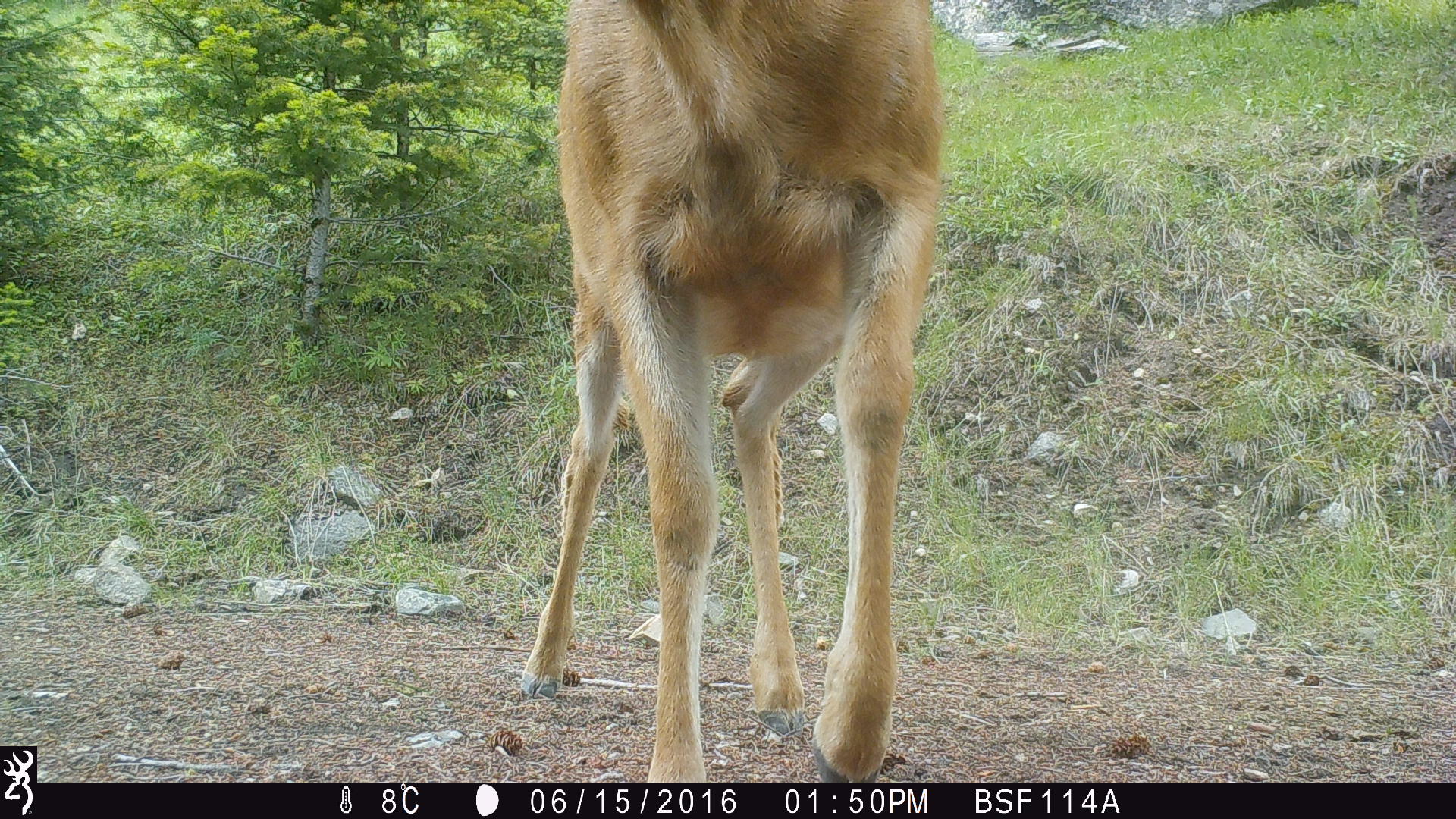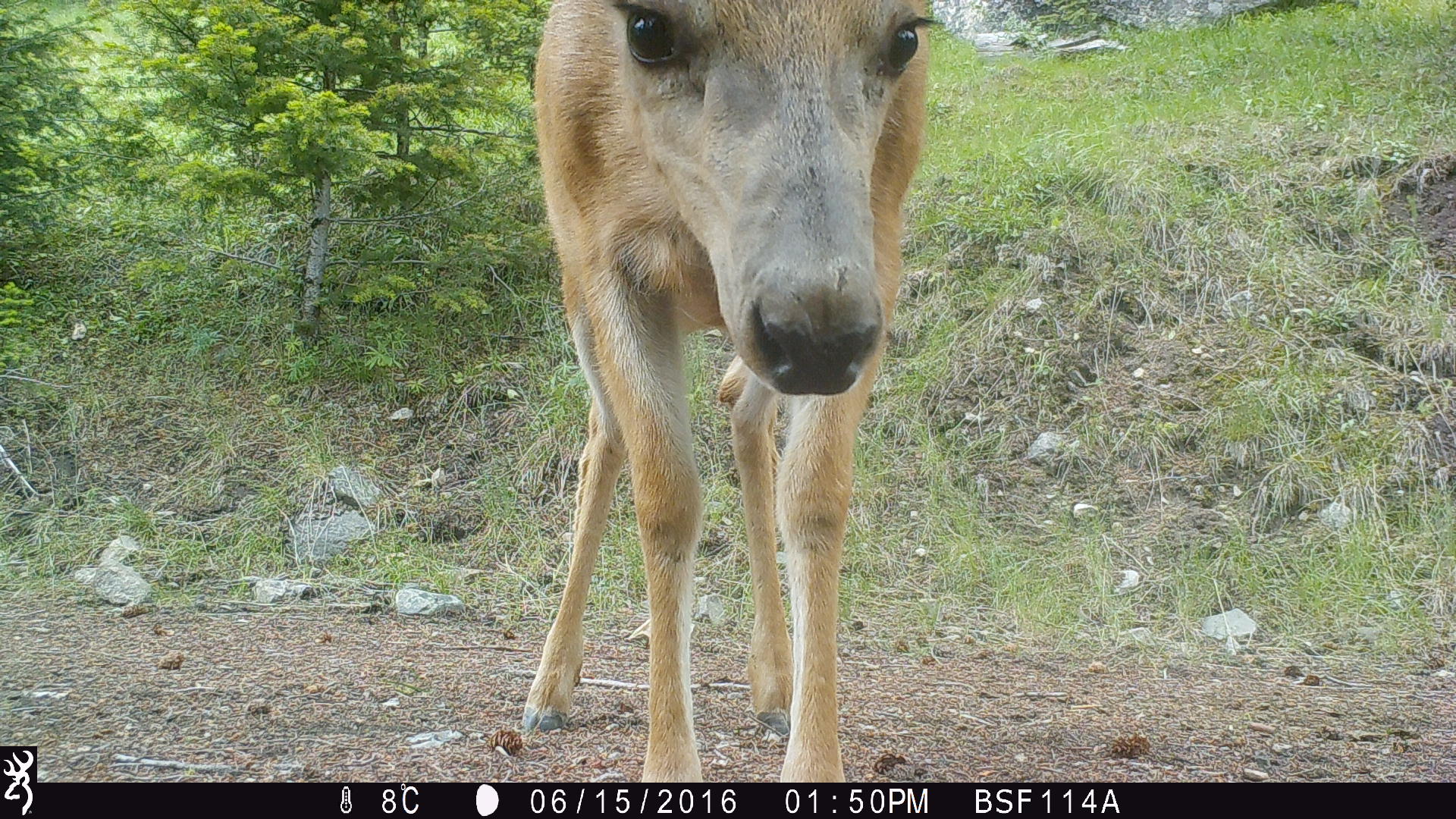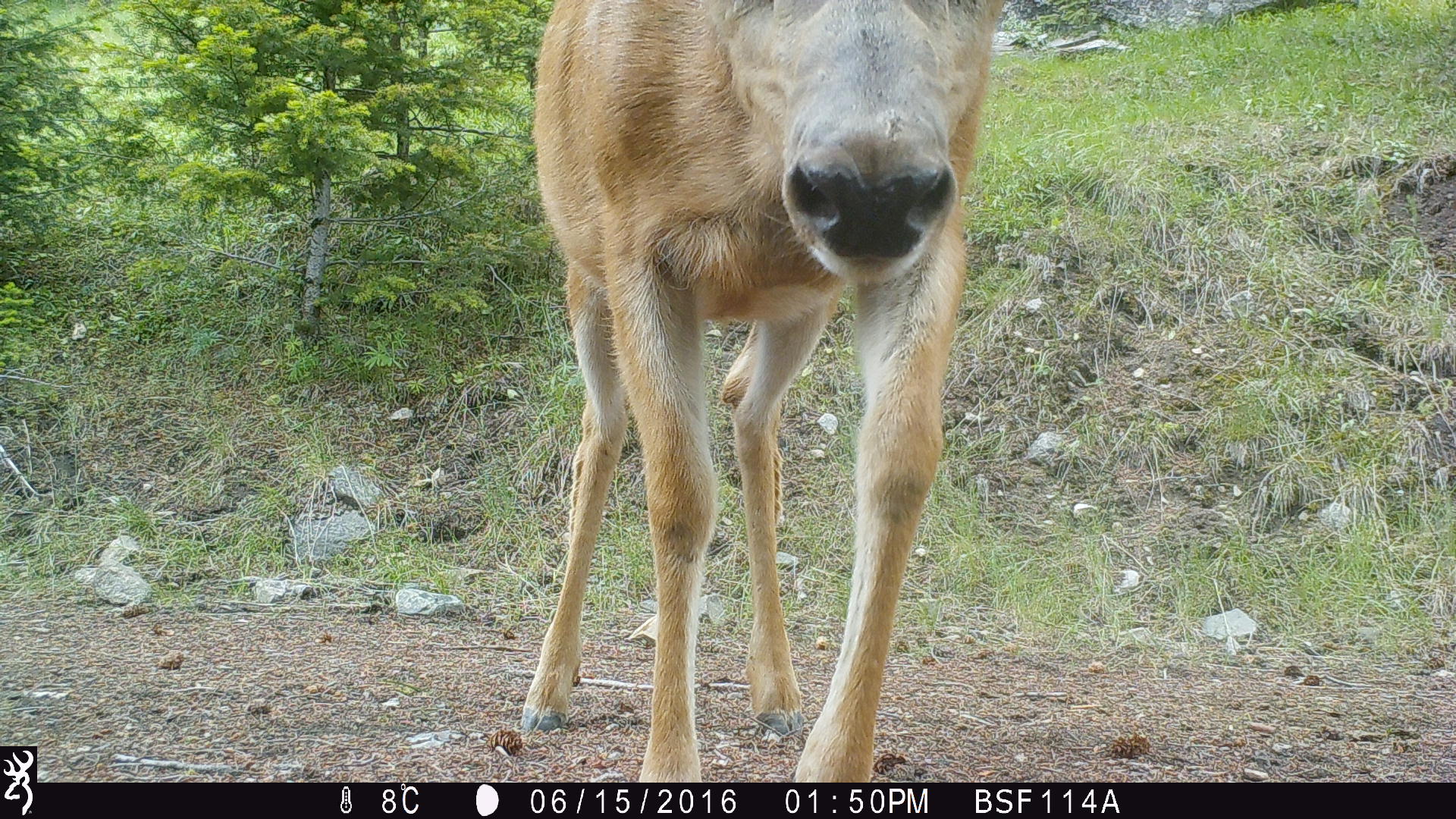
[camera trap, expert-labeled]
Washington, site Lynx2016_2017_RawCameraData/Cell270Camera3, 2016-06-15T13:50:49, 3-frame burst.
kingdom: Animalia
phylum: Chordata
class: Mammalia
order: Artiodactyla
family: Cervidae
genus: Odocoileus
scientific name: Odocoileus hemionus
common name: mule deer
Odocoileus hemionus (mule deer). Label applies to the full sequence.